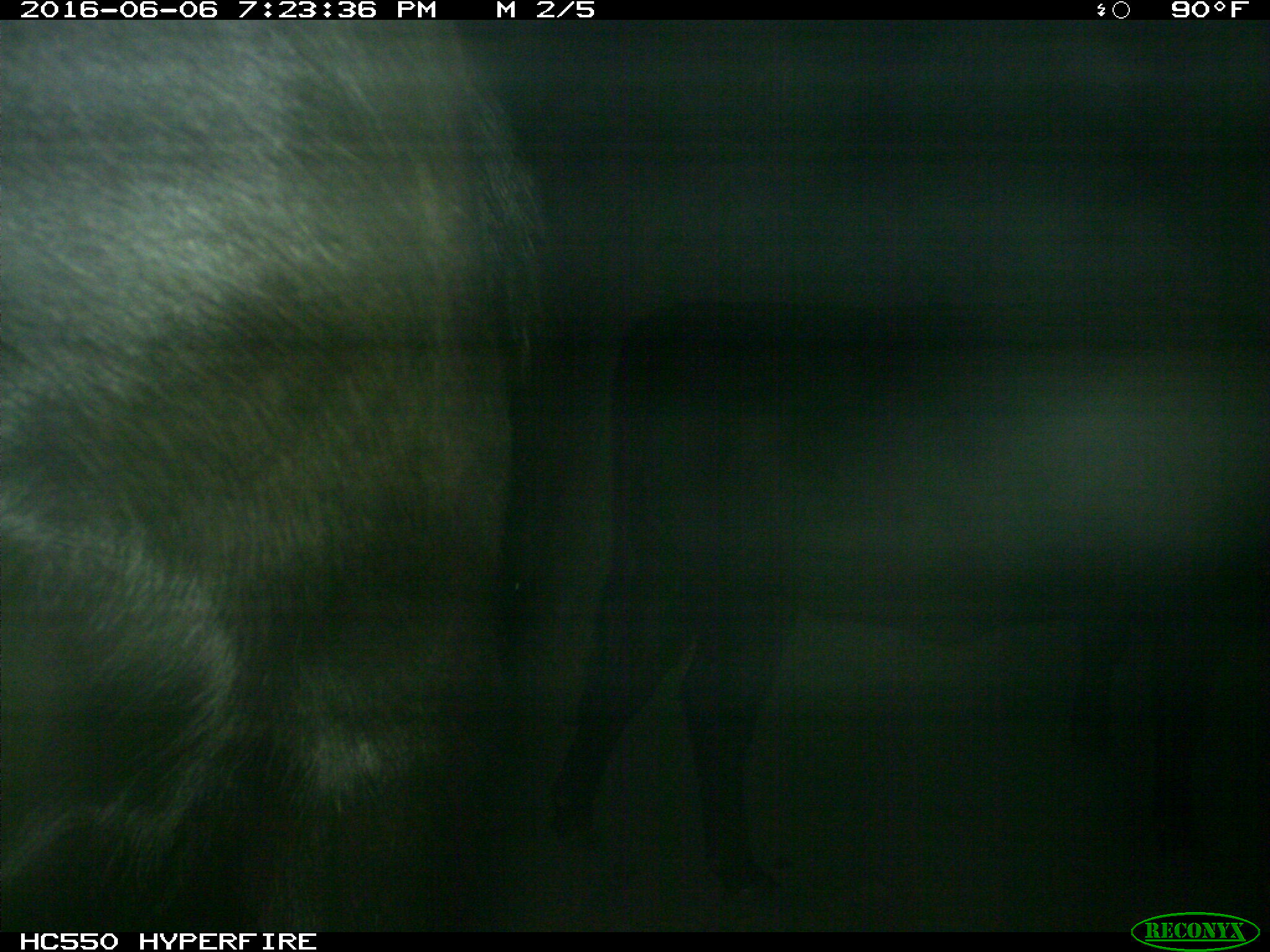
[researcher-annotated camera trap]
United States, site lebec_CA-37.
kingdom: Animalia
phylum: Chordata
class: Mammalia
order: Artiodactyla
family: Bovidae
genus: Bos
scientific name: Bos taurus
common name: domestic cow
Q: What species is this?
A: Bos taurus (domestic cow).